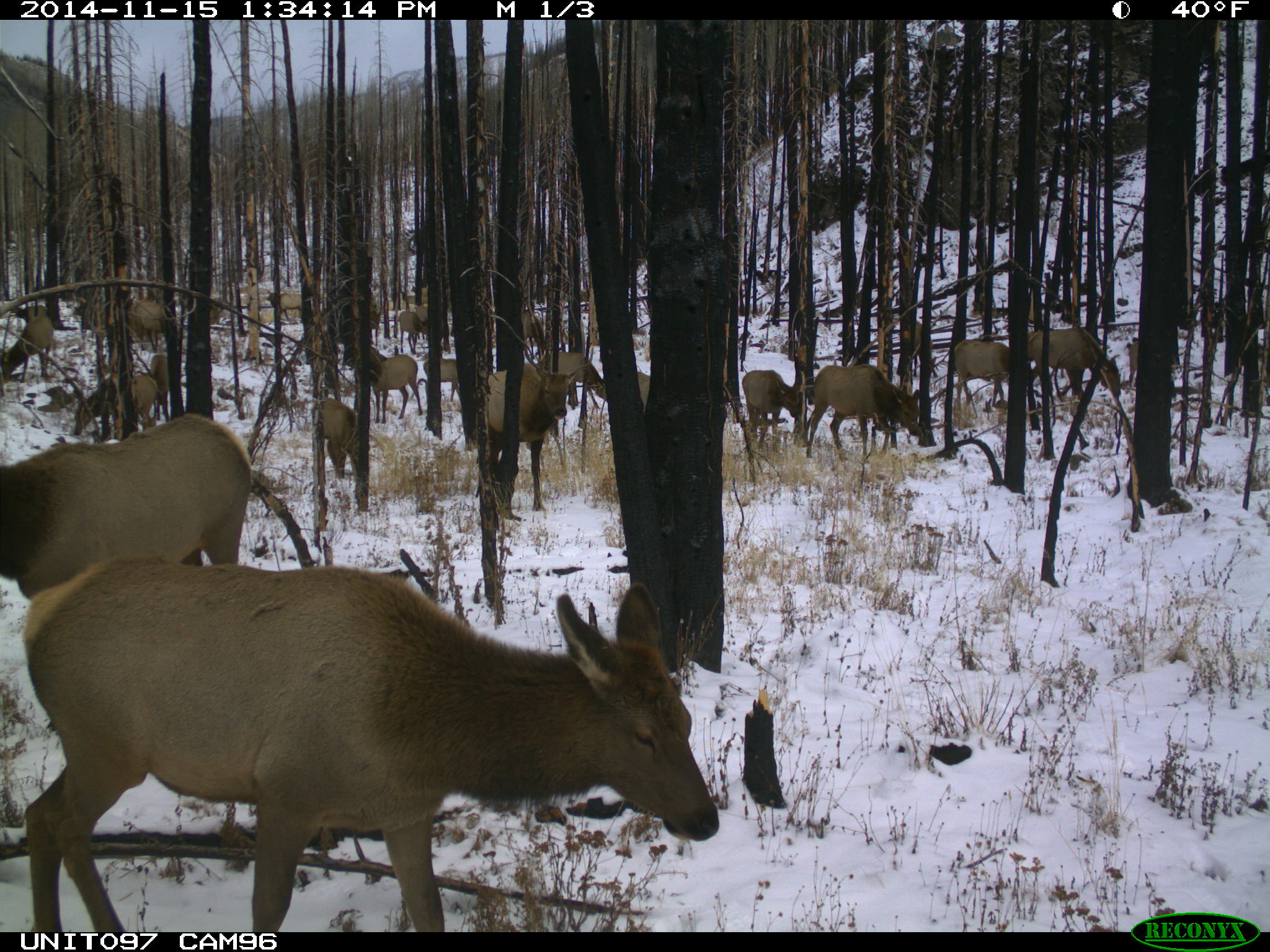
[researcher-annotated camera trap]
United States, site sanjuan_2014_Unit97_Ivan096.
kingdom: Animalia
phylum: Chordata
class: Mammalia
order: Artiodactyla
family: Cervidae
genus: Cervus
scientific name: Cervus elaphus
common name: red deer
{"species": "Cervus elaphus (red deer)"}